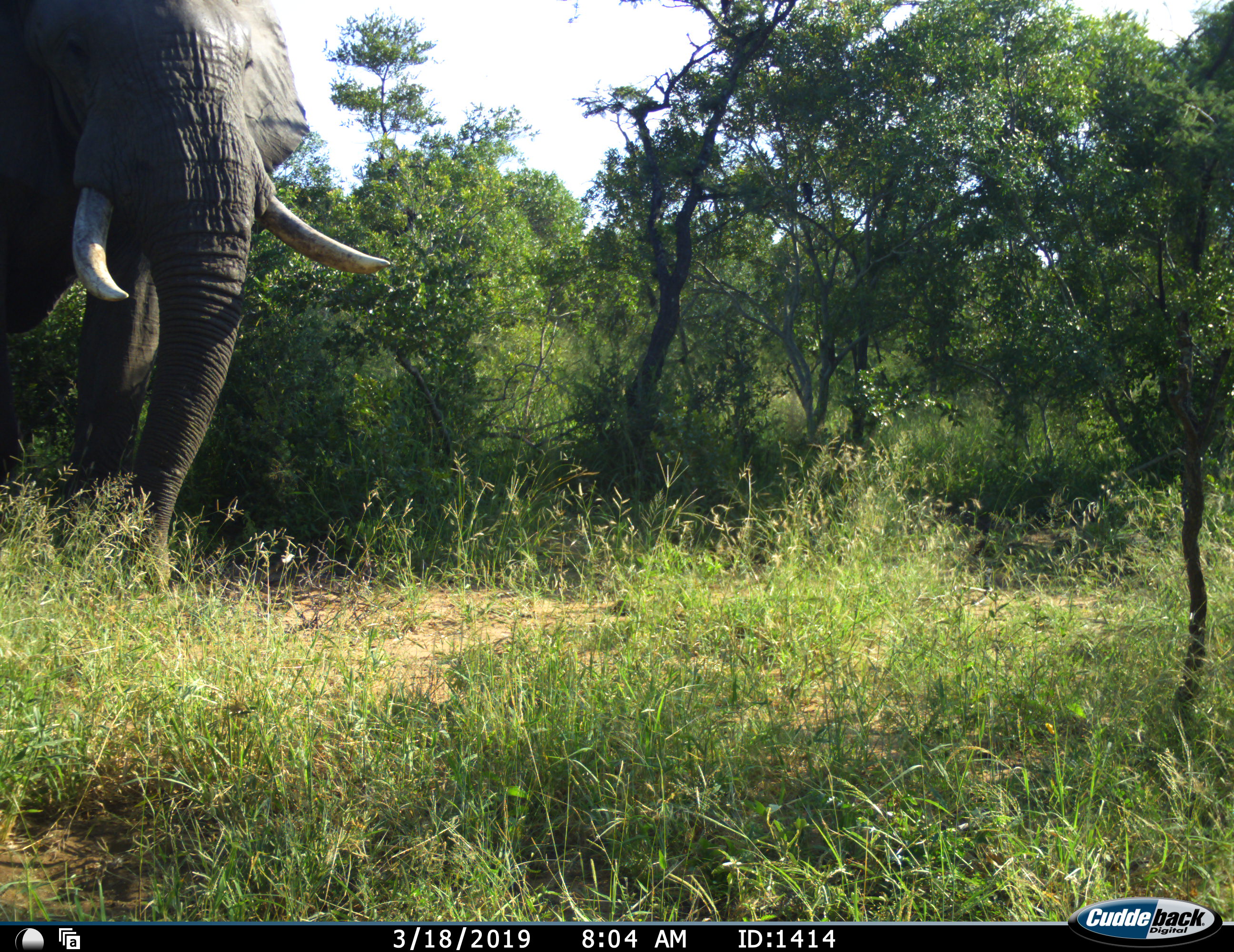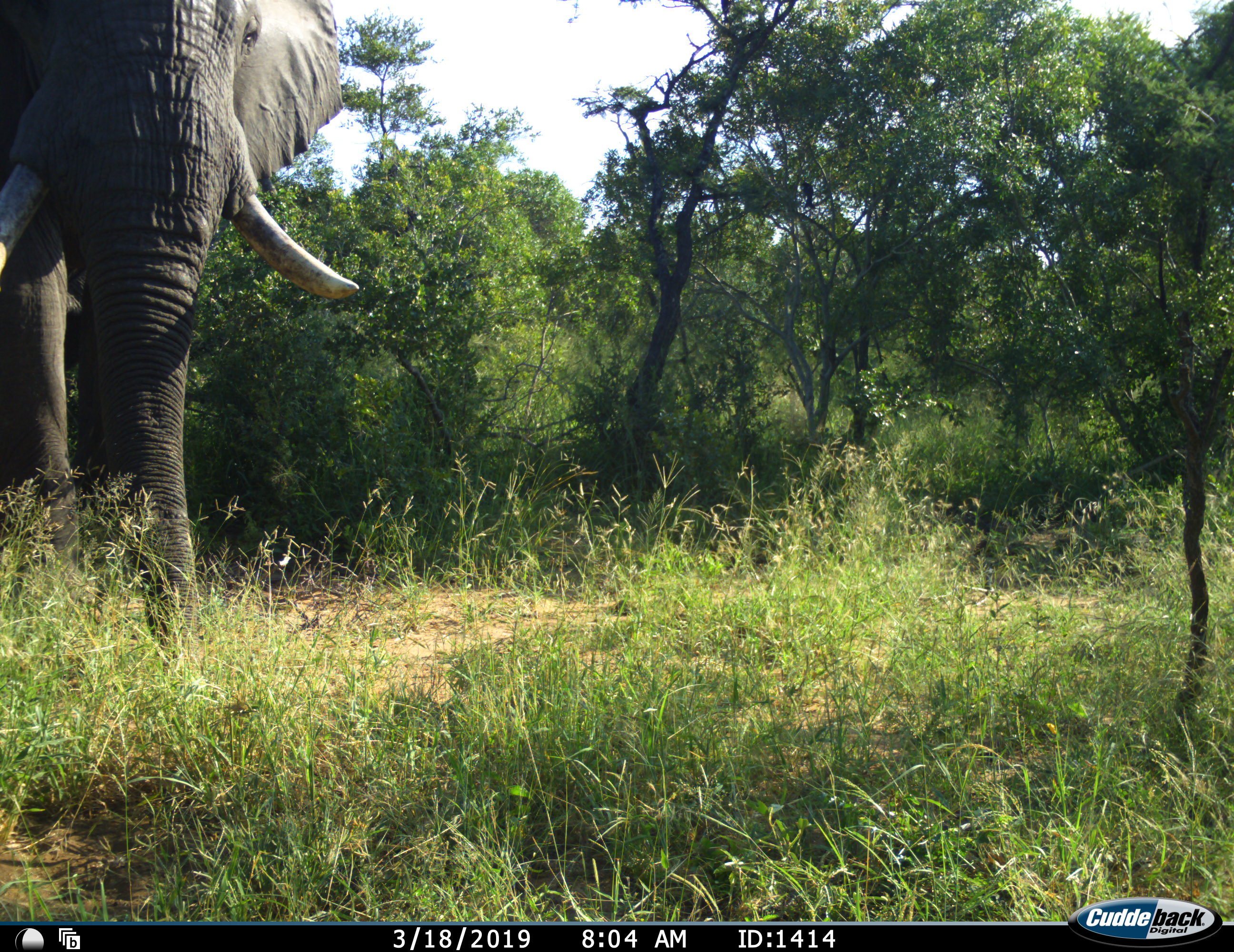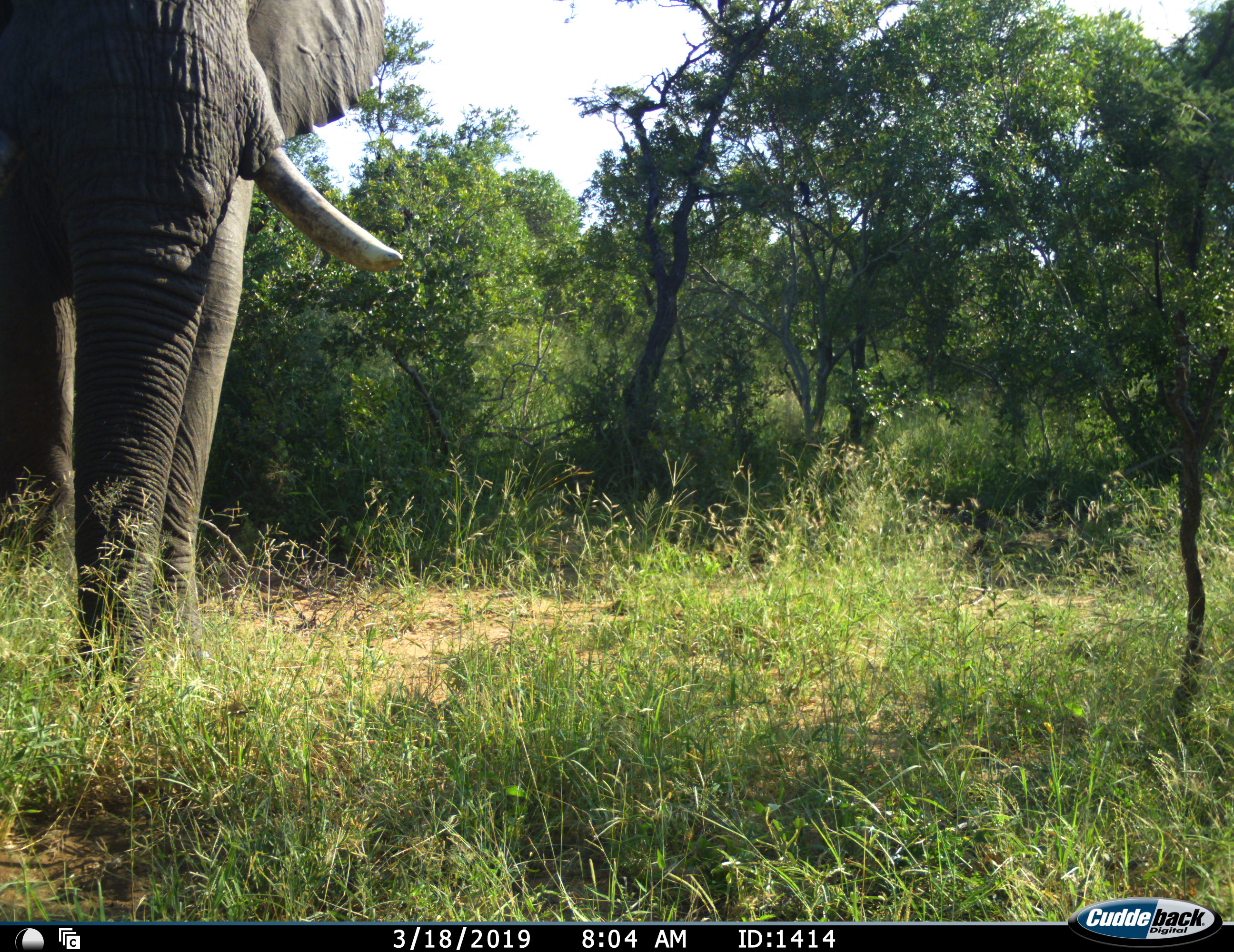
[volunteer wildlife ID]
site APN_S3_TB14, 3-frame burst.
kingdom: Animalia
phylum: Chordata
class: Mammalia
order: Proboscidea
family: Elephantidae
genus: Loxodonta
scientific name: Loxodonta africana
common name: african bush elephant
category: elephant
Elephant (african bush elephant) (Loxodonta africana), count 1. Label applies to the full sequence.